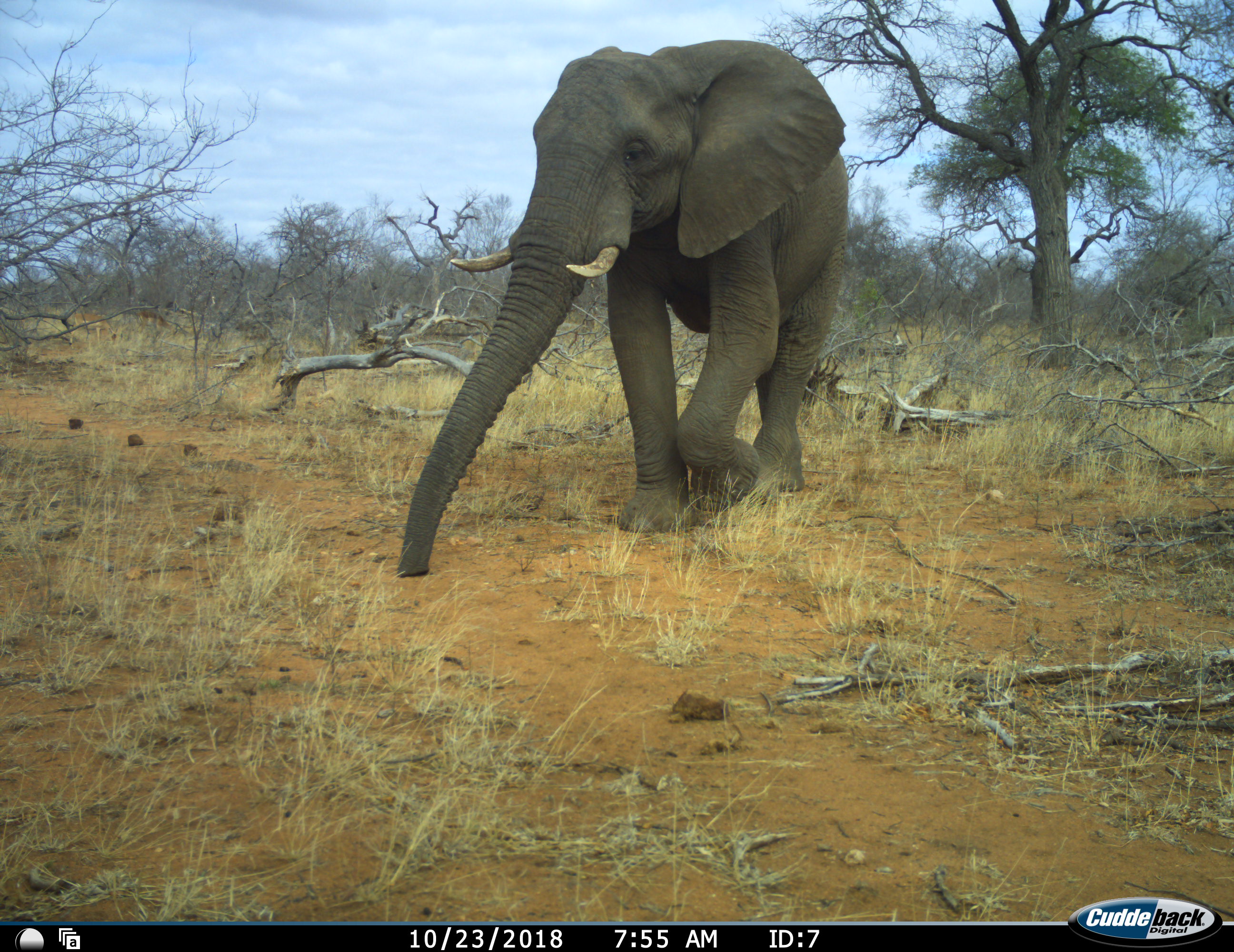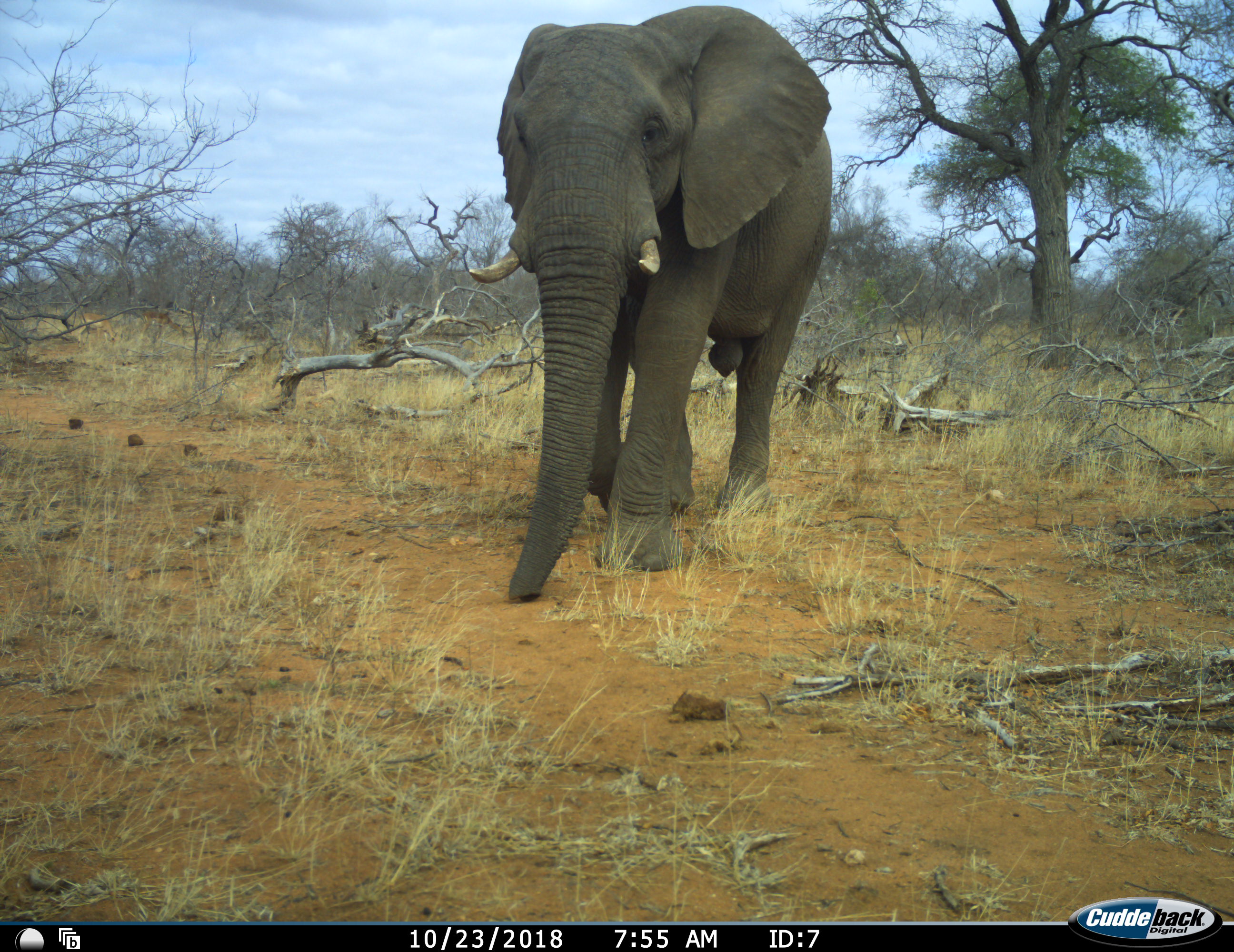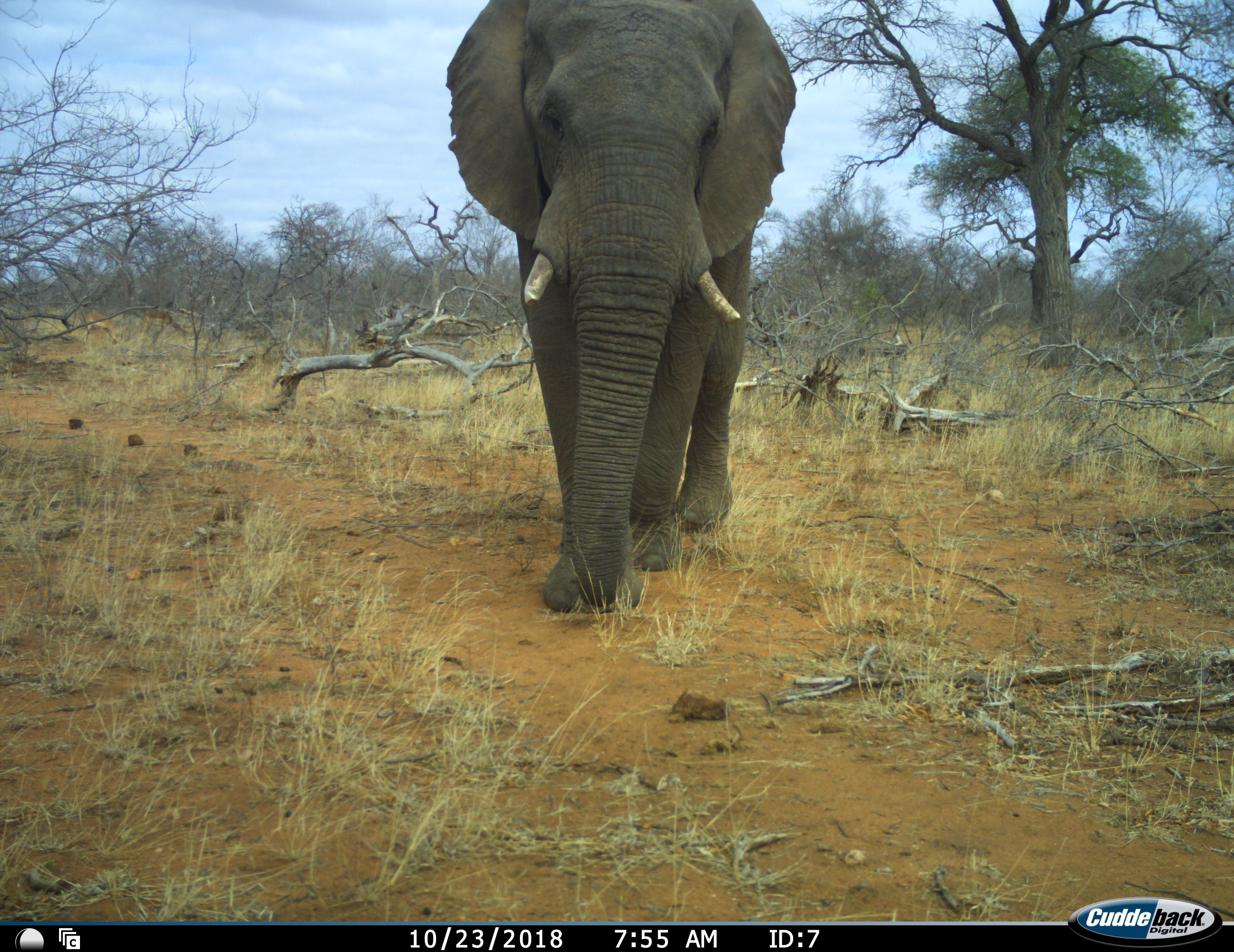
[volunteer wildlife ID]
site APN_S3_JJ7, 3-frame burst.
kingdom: Animalia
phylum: Chordata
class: Mammalia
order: Proboscidea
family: Elephantidae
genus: Loxodonta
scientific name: Loxodonta africana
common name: african bush elephant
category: elephant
Elephant (african bush elephant) (Loxodonta africana), count 1. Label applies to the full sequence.